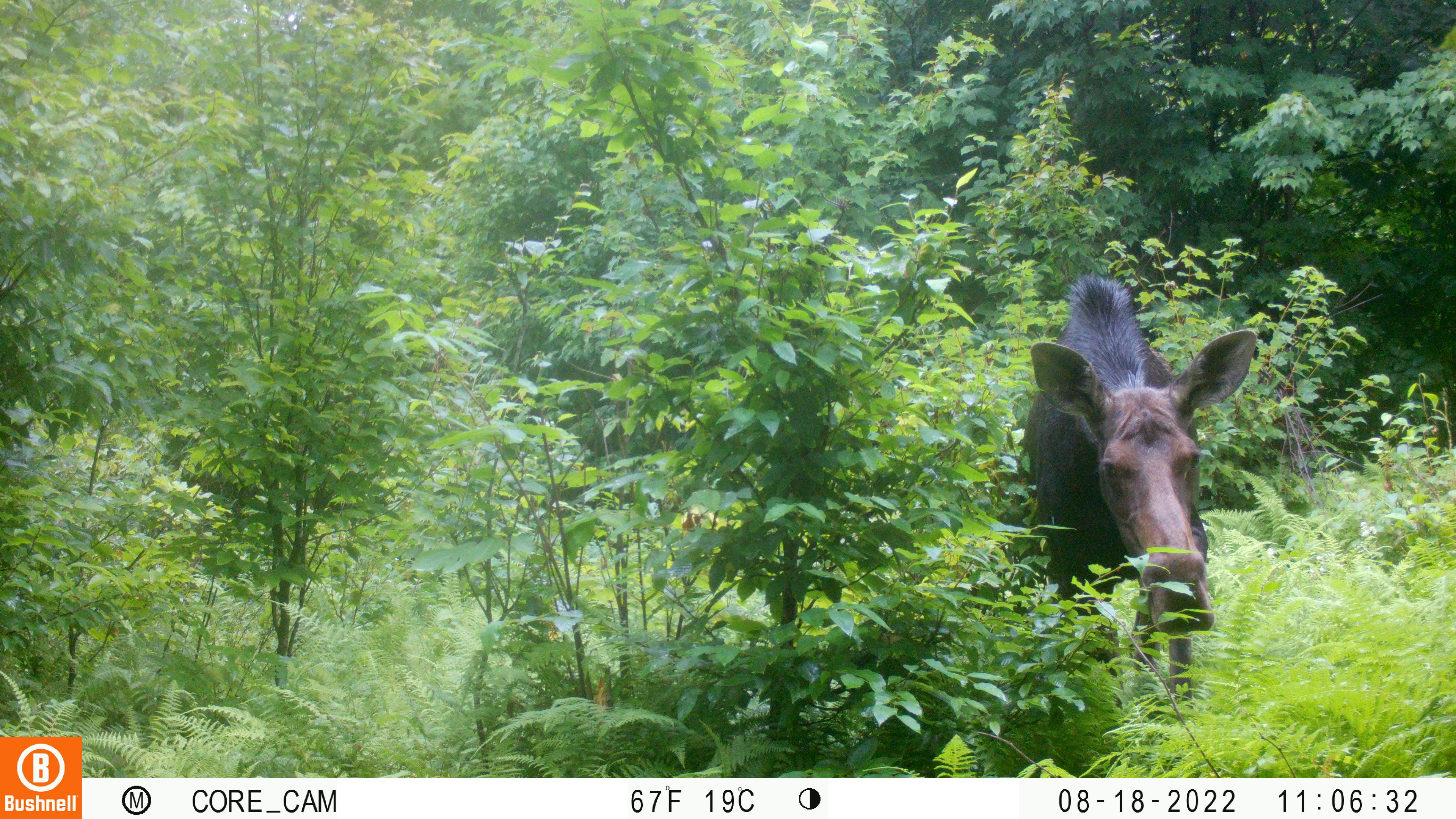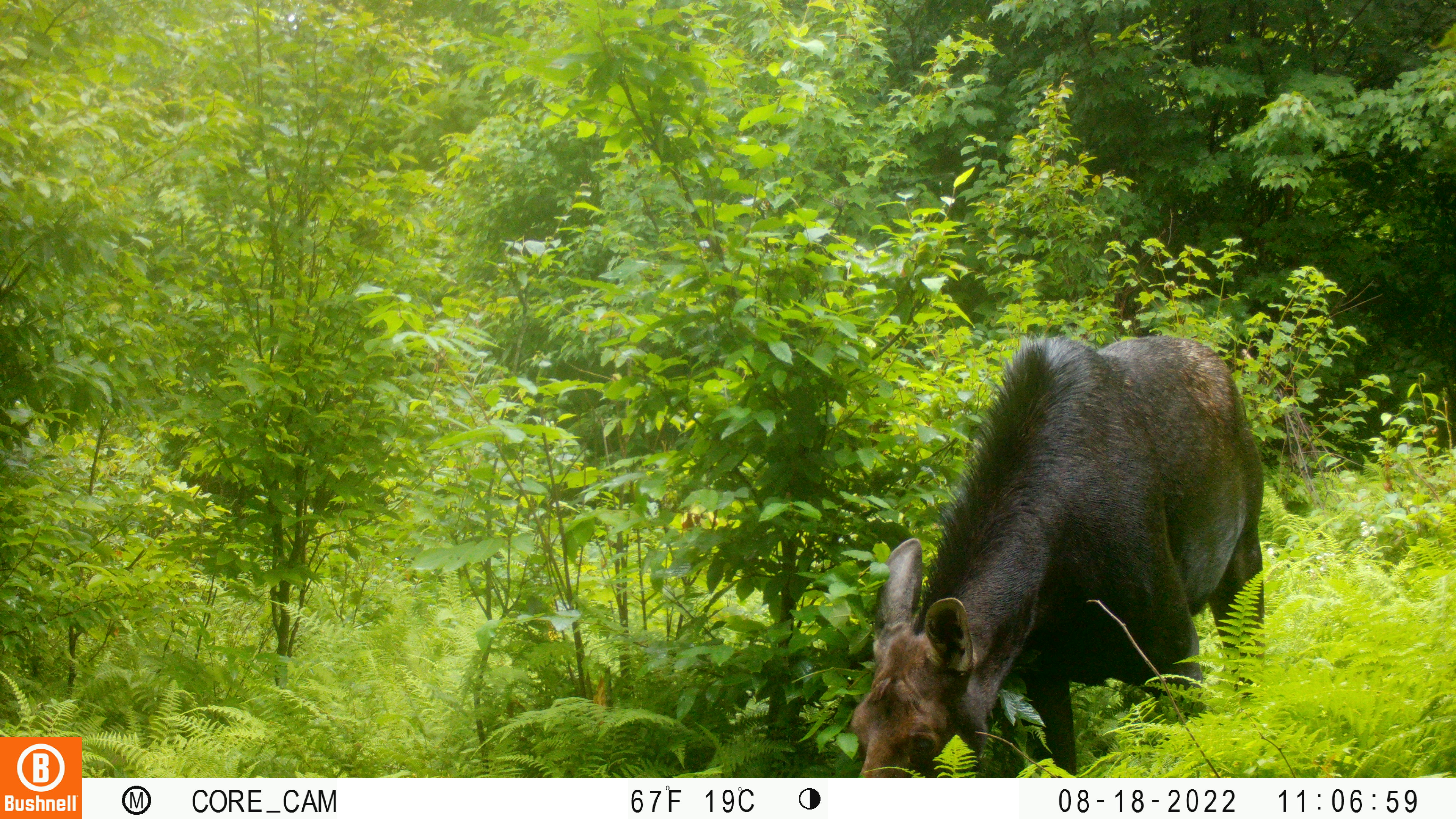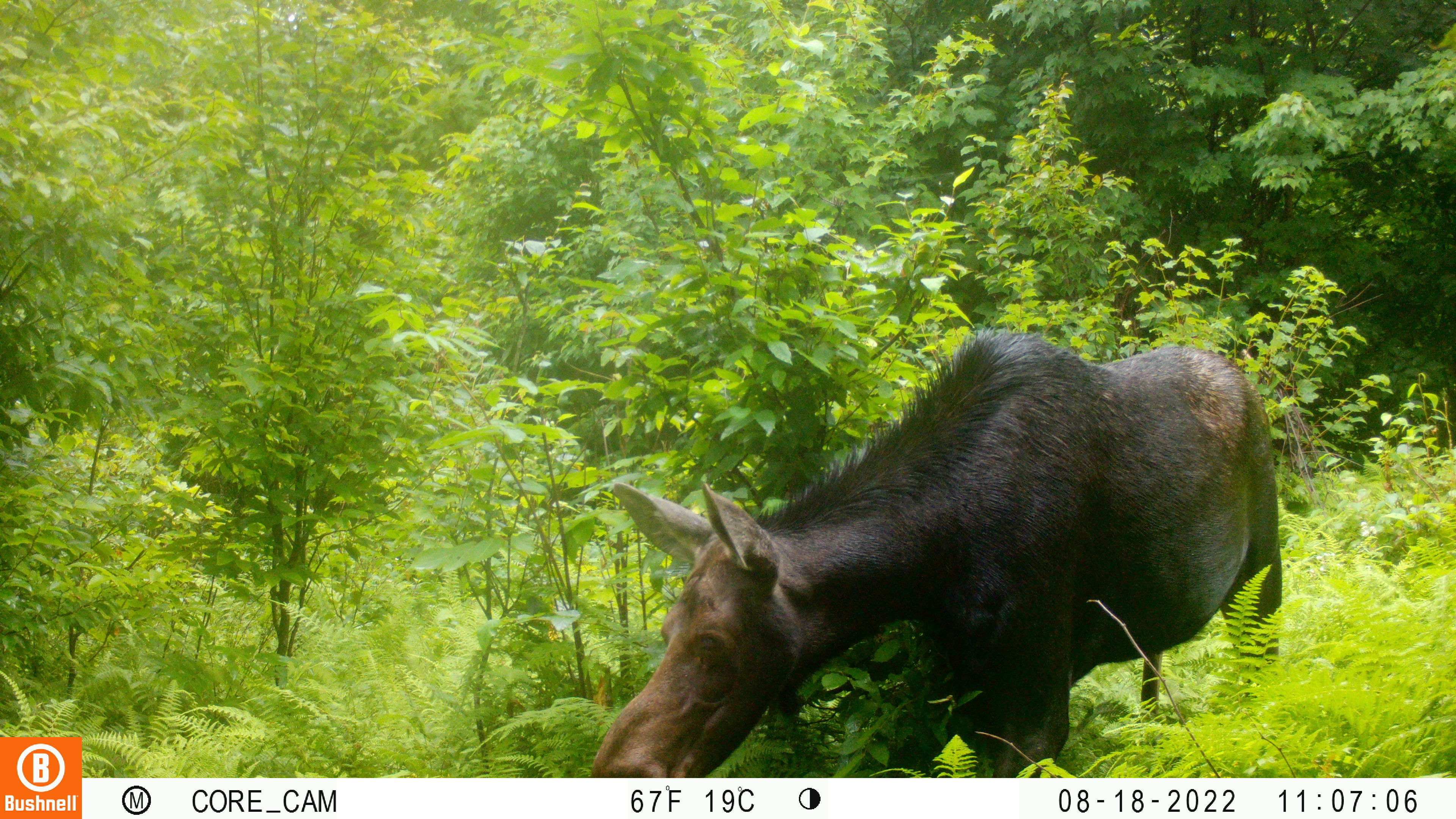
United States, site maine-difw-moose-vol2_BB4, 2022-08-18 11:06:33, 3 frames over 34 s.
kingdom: Animalia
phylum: Chordata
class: Mammalia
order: Artiodactyla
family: Cervidae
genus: Alces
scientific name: Alces alces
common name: moose